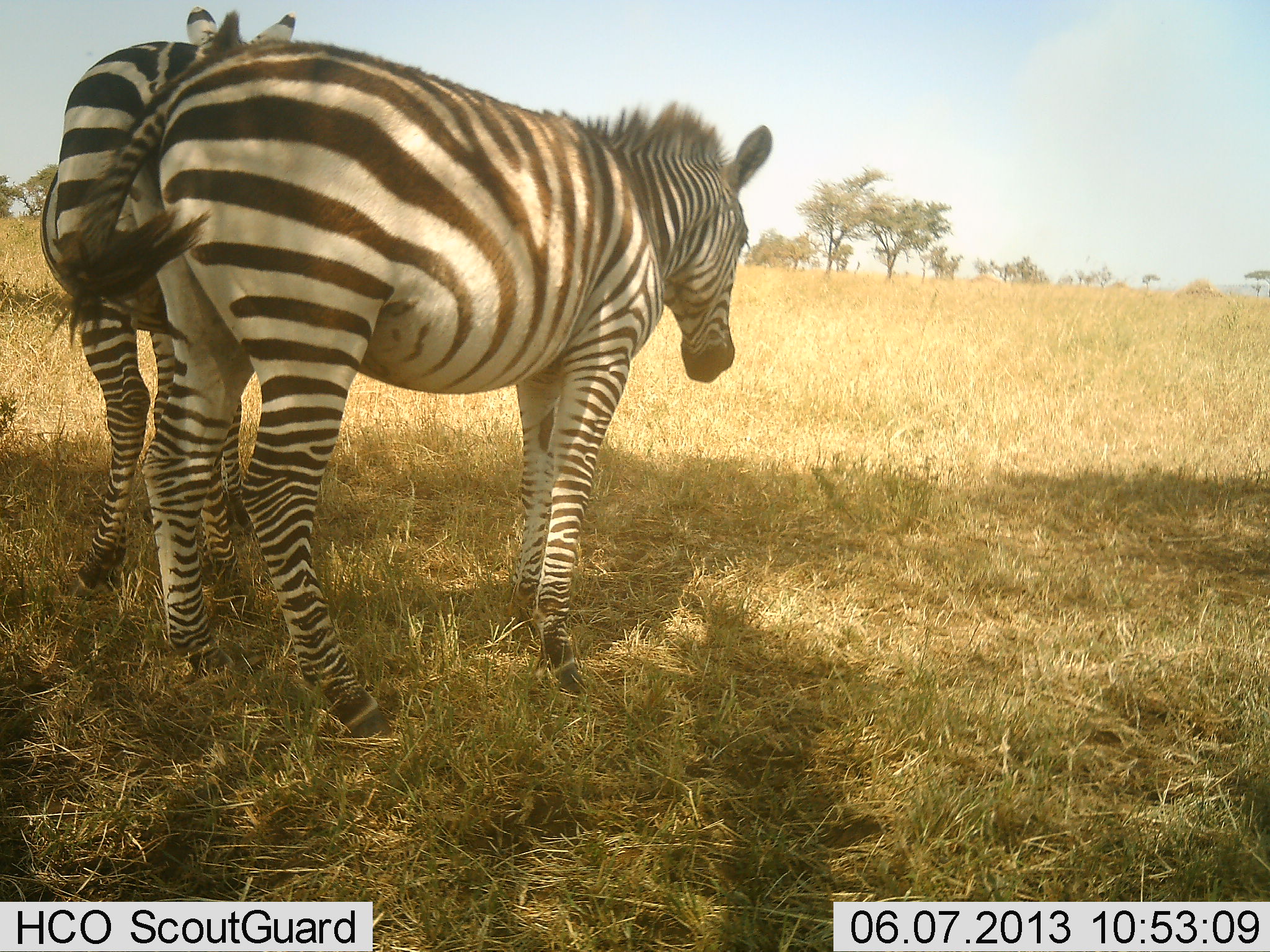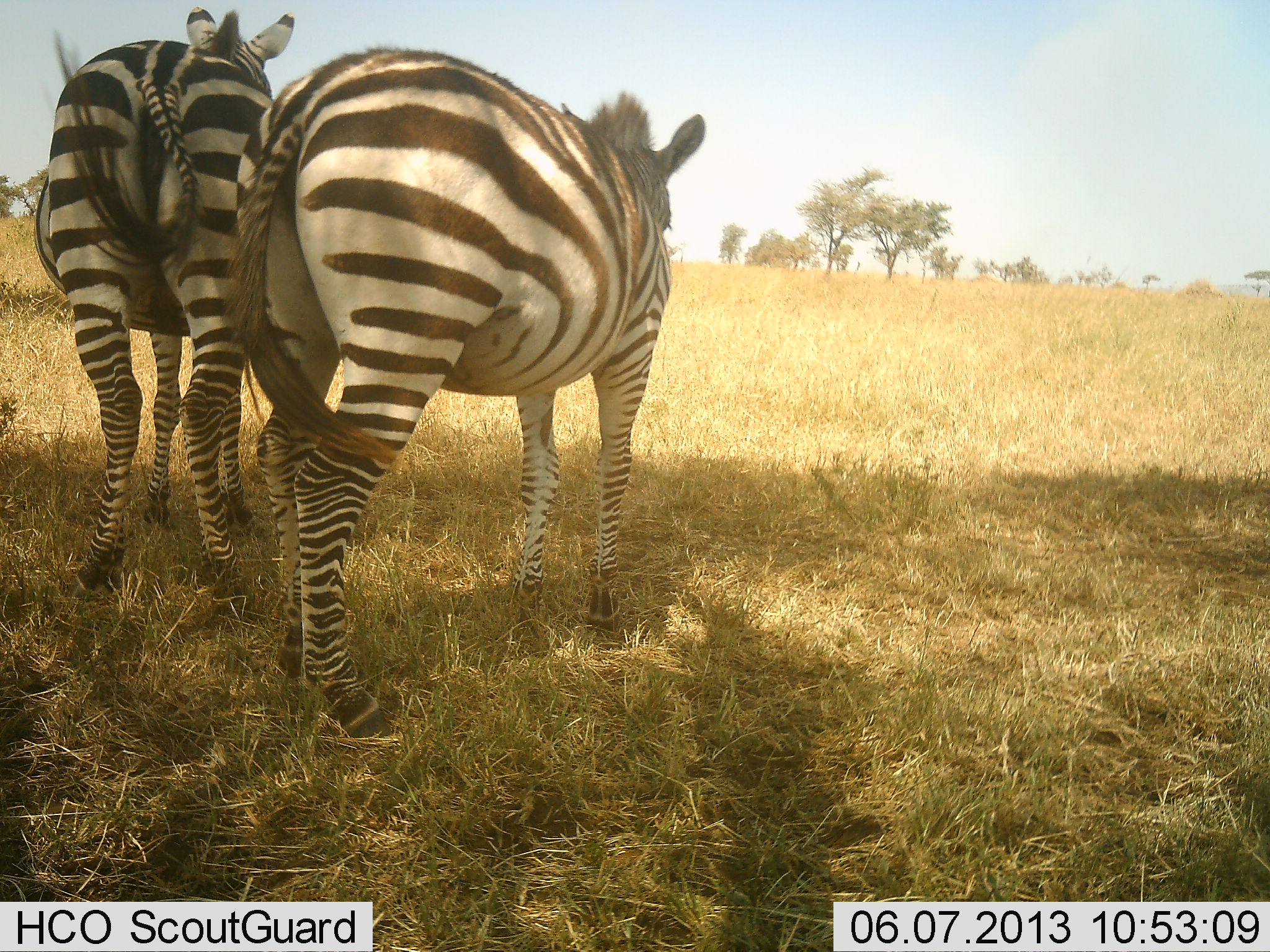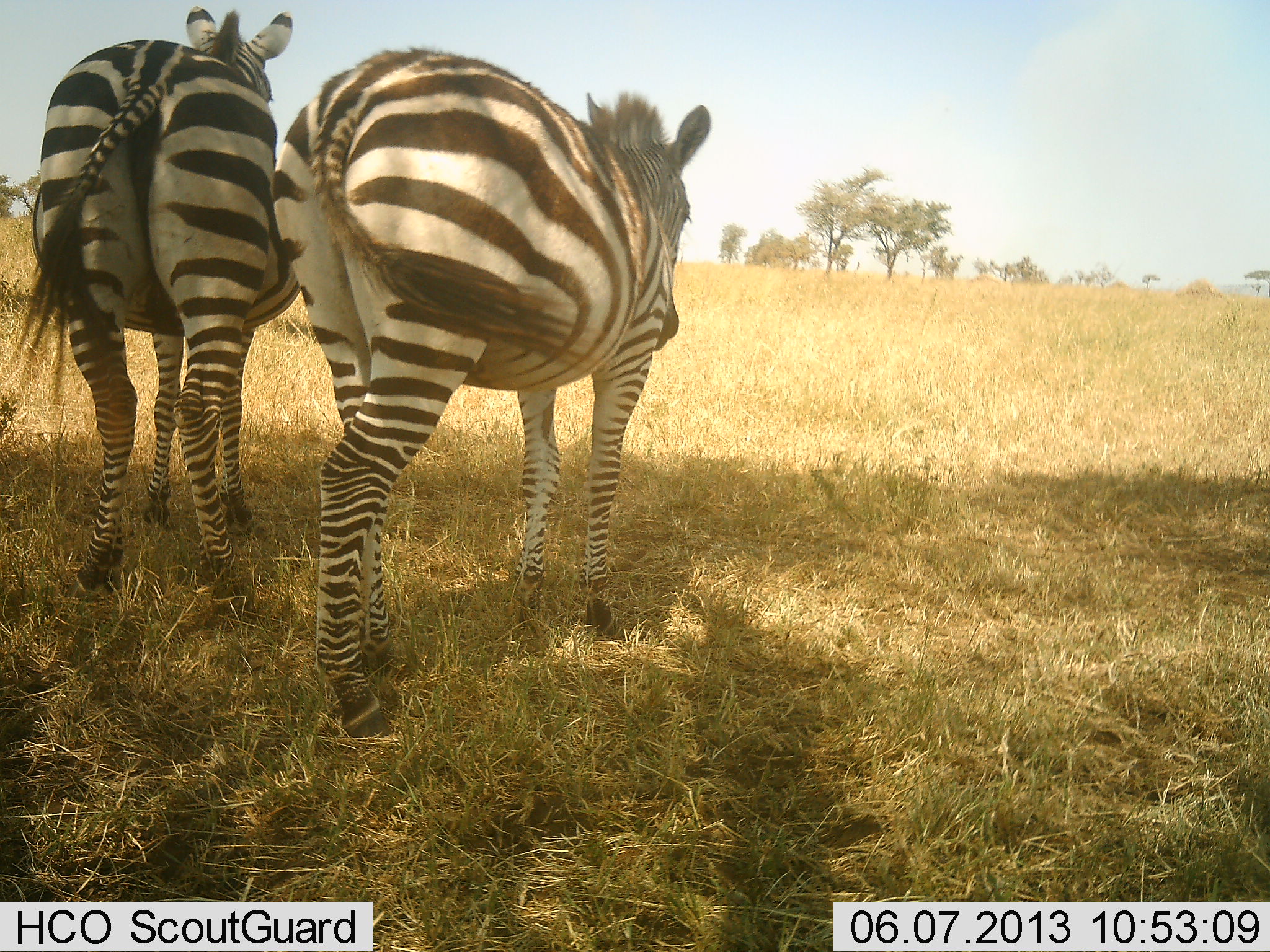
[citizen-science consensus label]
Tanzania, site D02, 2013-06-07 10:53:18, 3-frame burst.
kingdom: Animalia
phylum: Chordata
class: Mammalia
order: Perissodactyla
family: Equidae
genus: Equus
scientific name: Equus quagga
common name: plains zebra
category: zebra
Zebra (plains zebra) (Equus quagga), count 2. Behavior (volunteer vote fractions): standing 77%, resting 3%, moving 20%, interacting 11%. Young present (vote fraction): 0%. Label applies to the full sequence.